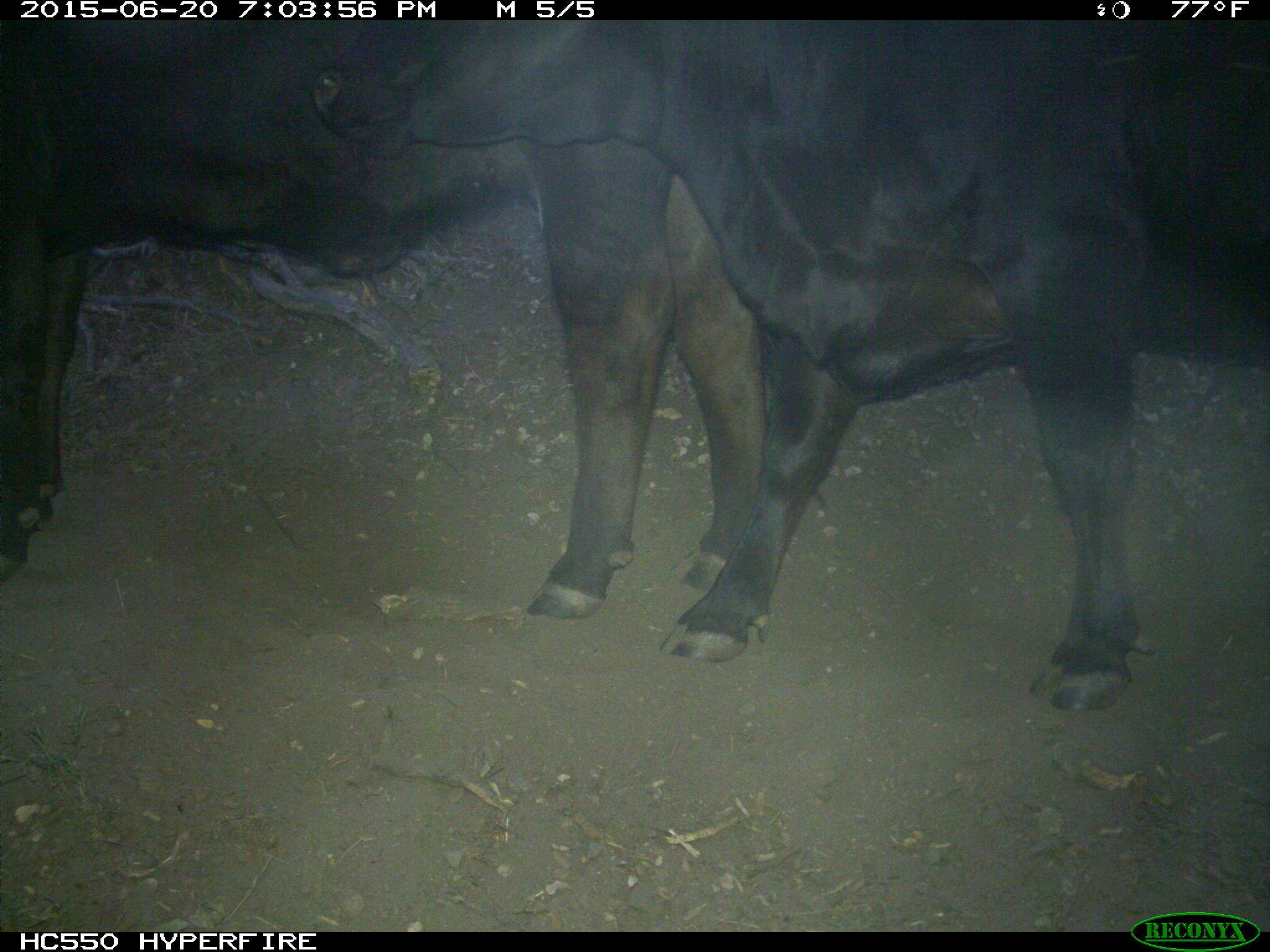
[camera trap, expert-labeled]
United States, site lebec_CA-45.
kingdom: Animalia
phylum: Chordata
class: Mammalia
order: Artiodactyla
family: Bovidae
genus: Bos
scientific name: Bos taurus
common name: domestic cow